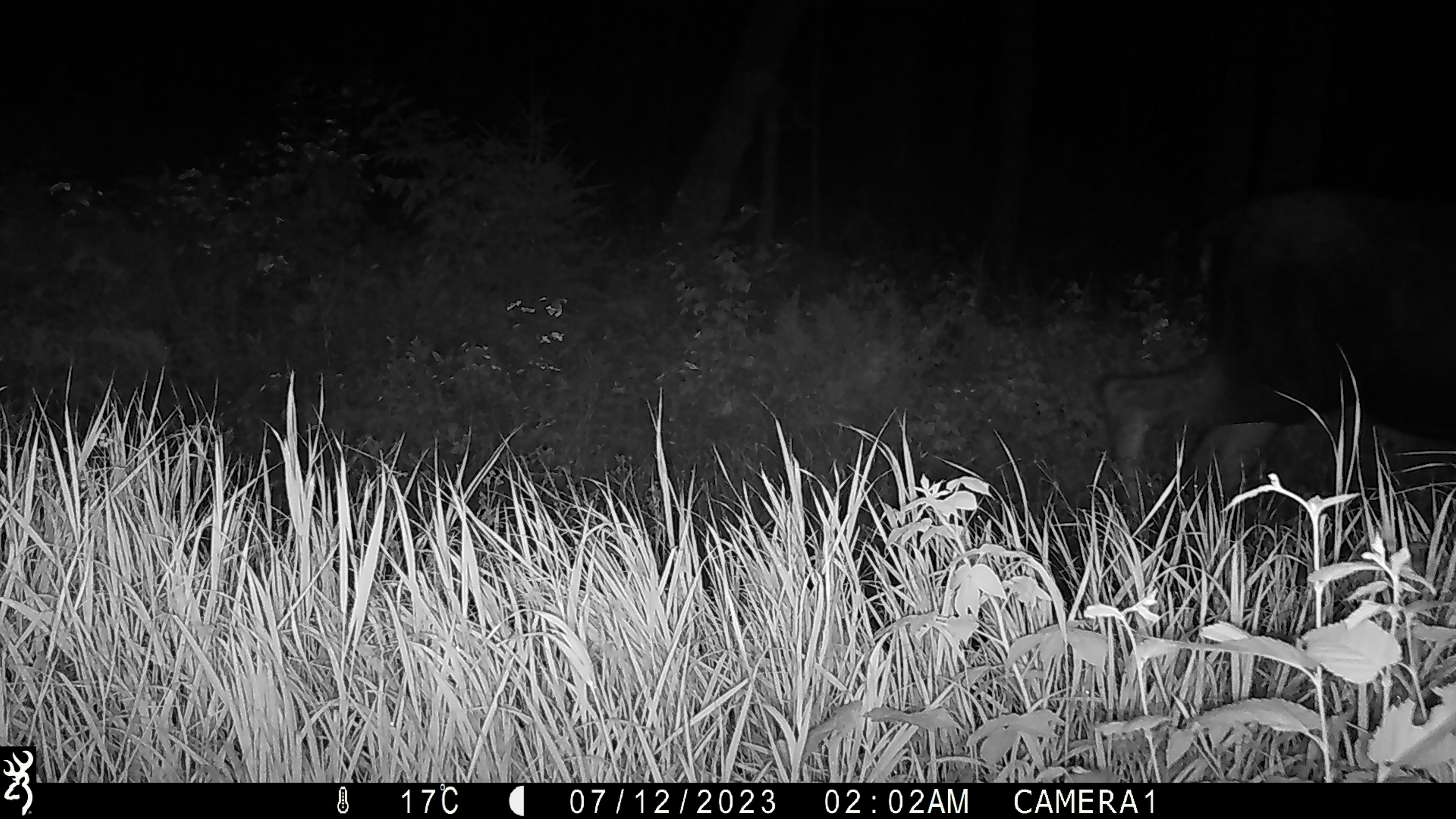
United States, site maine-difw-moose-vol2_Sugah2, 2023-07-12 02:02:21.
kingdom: Animalia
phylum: Chordata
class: Mammalia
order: Artiodactyla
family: Cervidae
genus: Alces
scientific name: Alces alces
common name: moose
Moose (Alces alces).